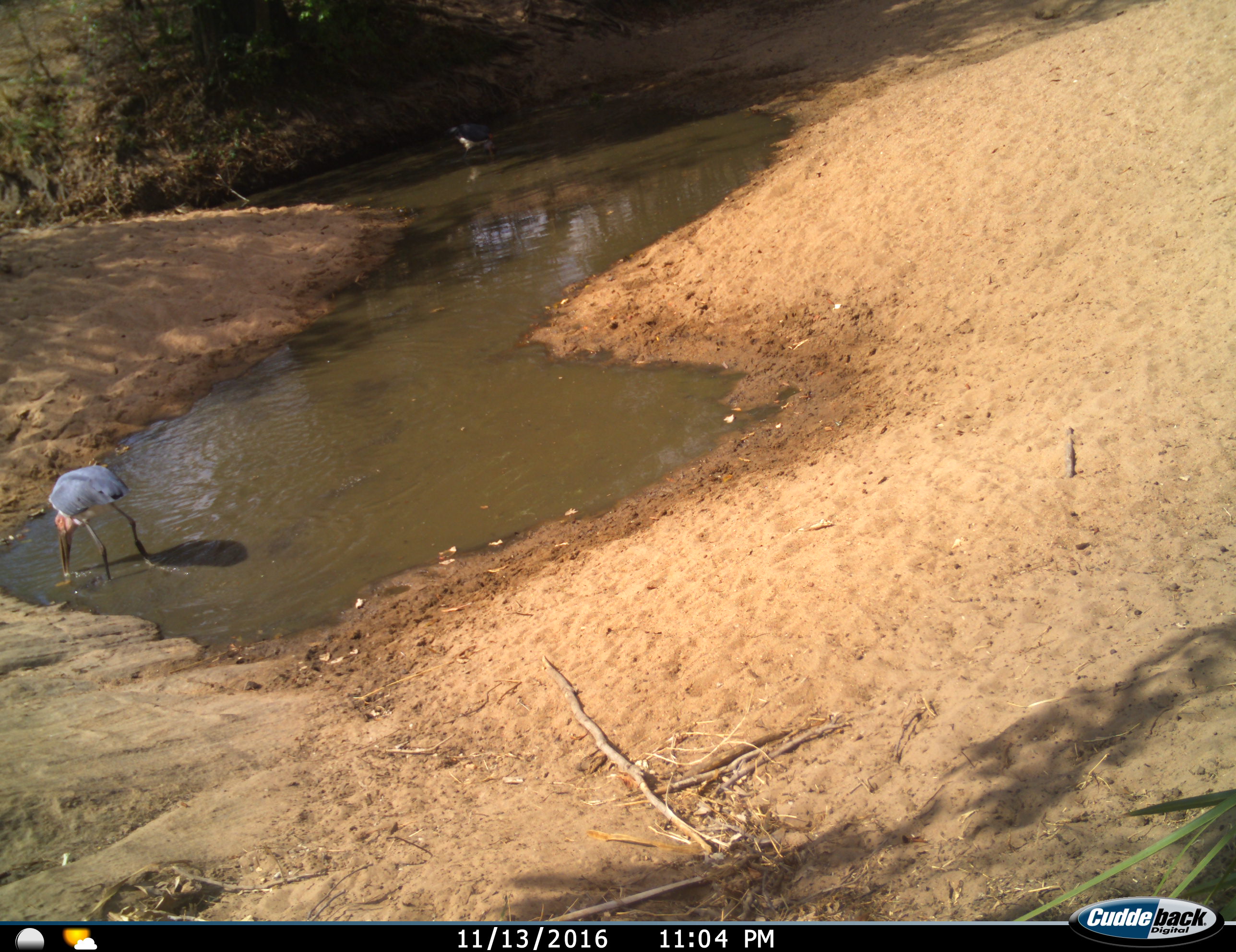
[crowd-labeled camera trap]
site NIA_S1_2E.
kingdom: Animalia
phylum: Chordata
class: Aves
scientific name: Aves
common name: bird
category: birdother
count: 2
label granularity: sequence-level